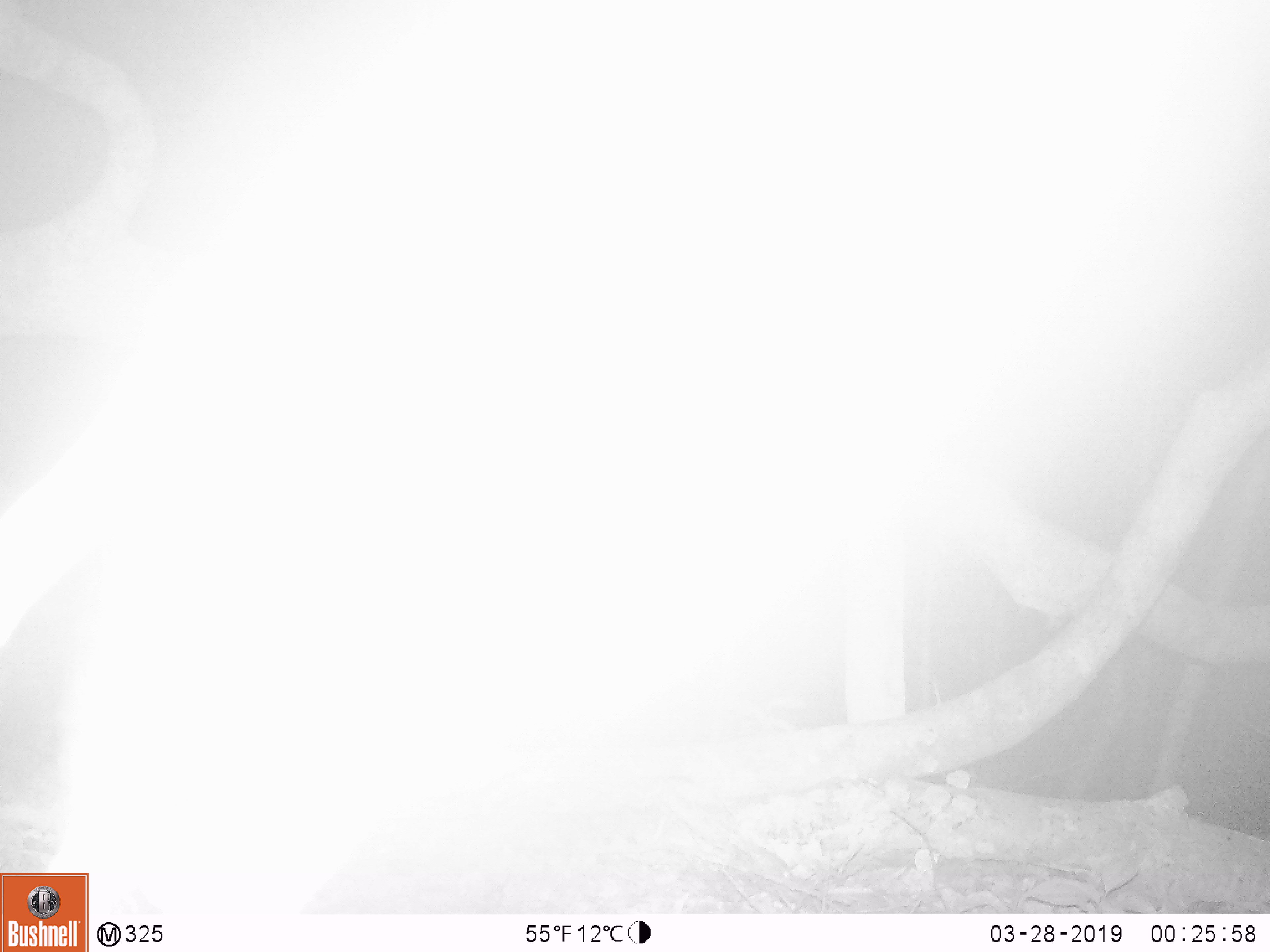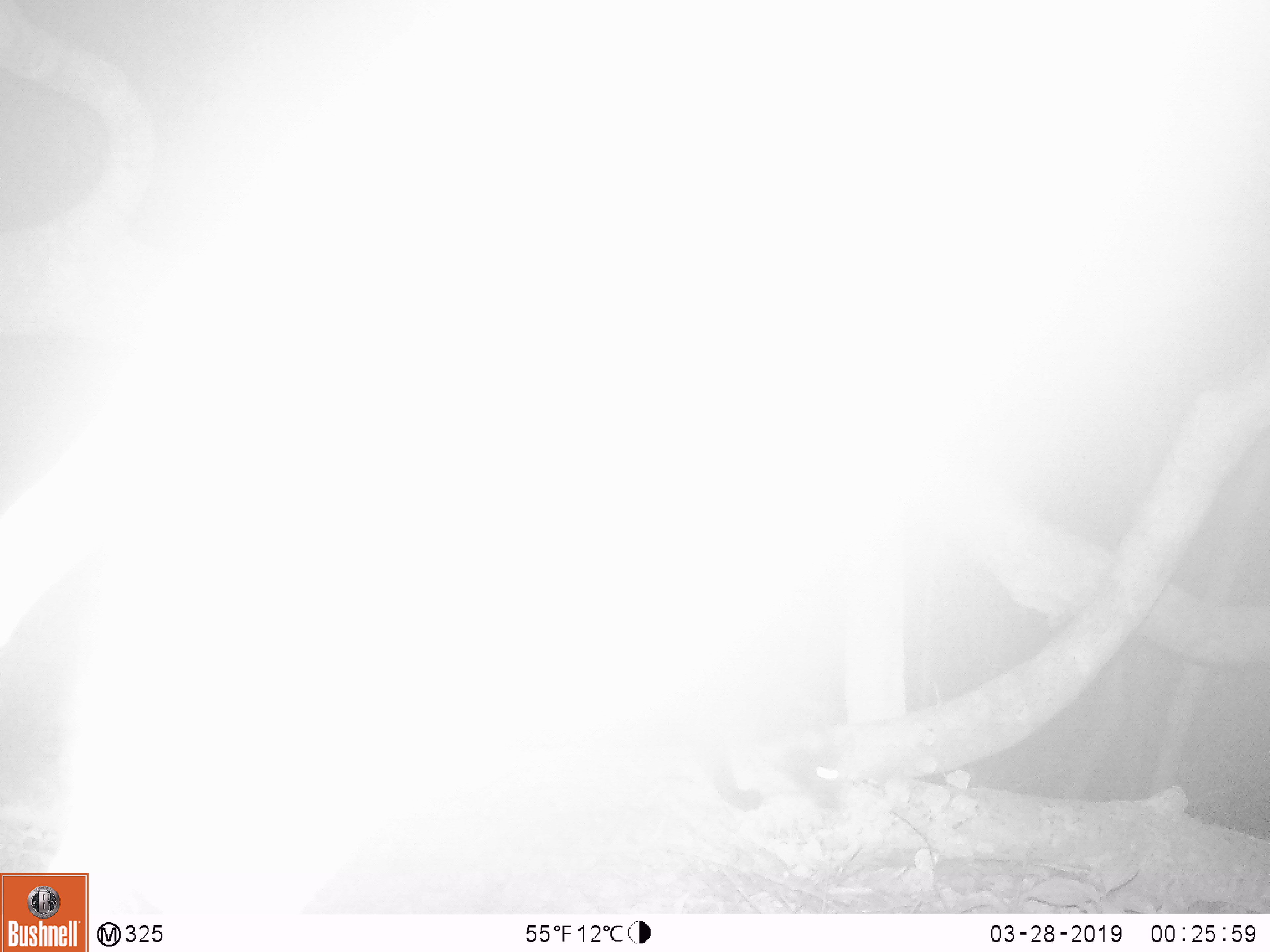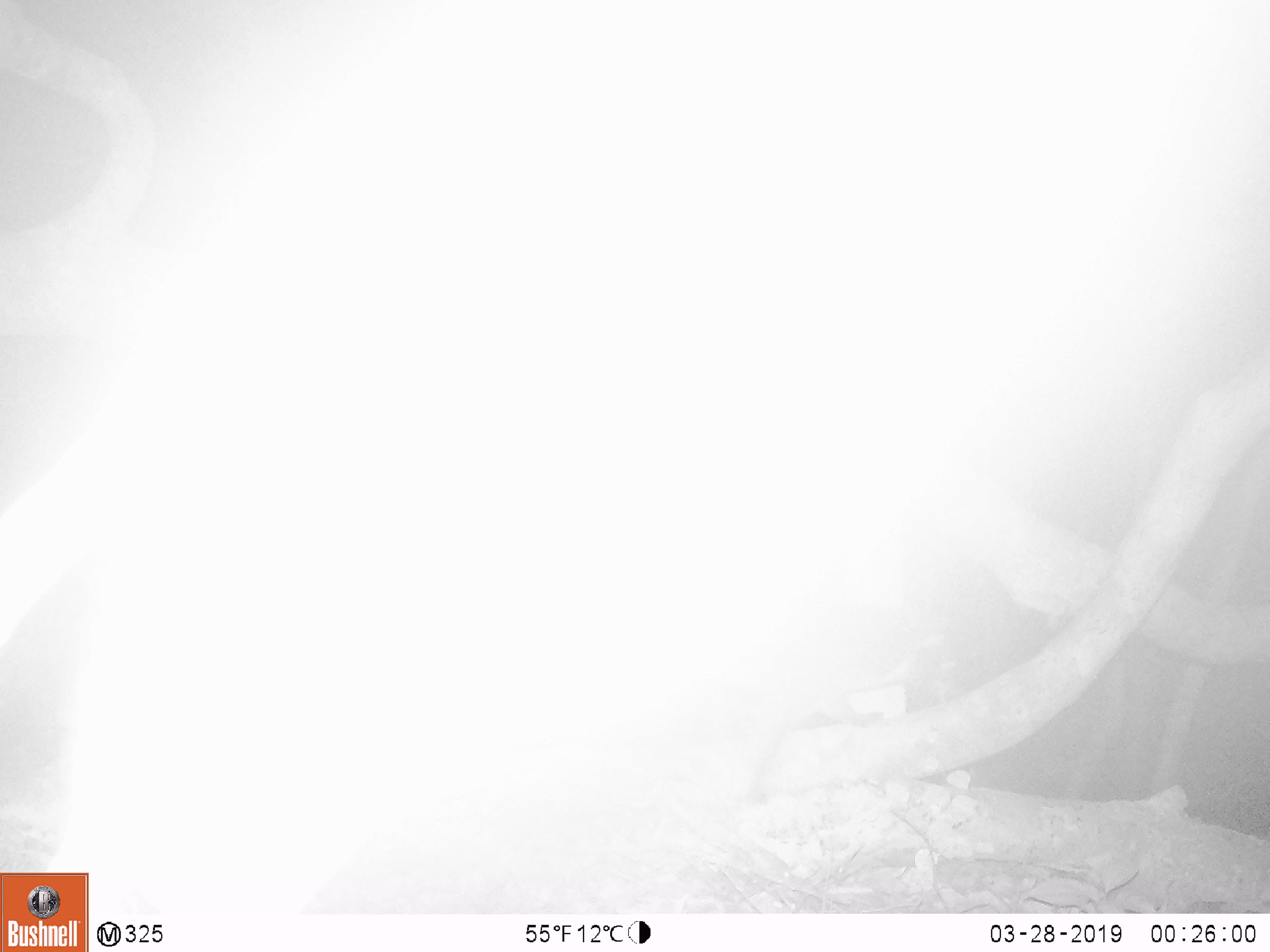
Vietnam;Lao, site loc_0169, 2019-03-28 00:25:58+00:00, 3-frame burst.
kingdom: Animalia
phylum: Chordata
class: Mammalia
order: Carnivora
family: Viverridae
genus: Paguma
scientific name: Paguma larvata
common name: masked palm civet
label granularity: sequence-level